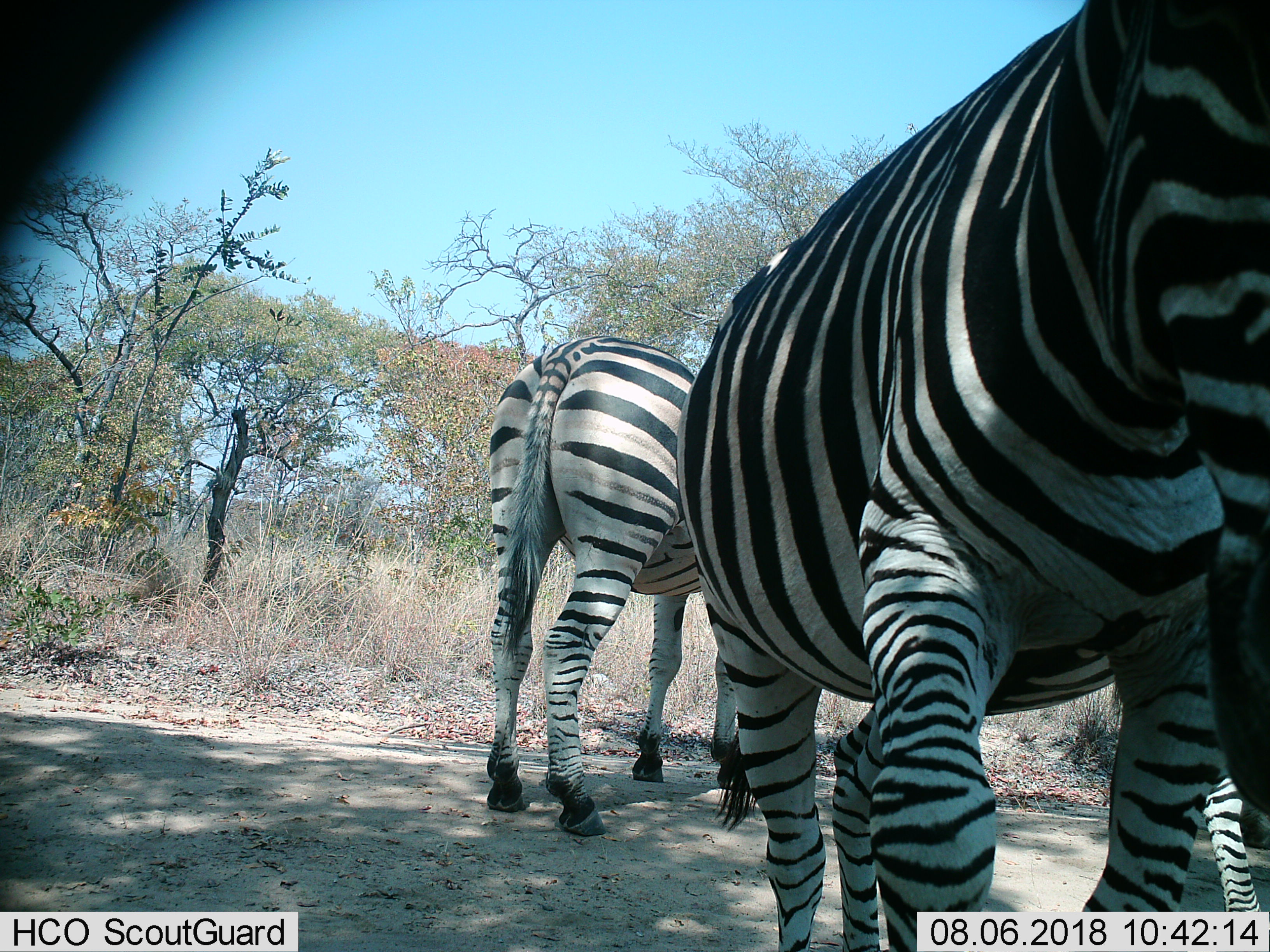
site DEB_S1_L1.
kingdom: Animalia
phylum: Chordata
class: Mammalia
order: Perissodactyla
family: Equidae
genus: Equus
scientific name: Equus quagga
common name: plains zebra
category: zebraplains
Zebraplains (plains zebra) (Equus quagga), count 3. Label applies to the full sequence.